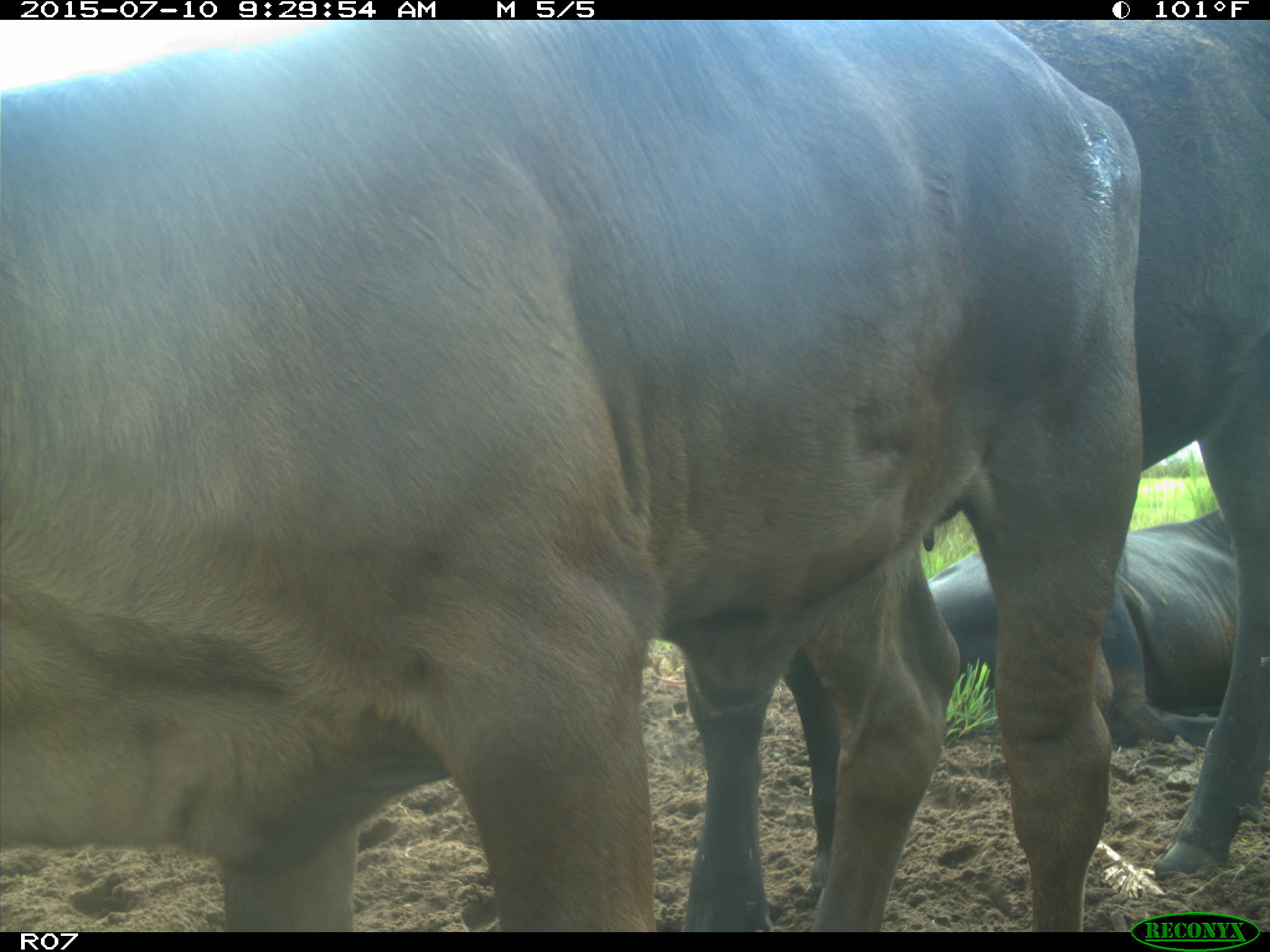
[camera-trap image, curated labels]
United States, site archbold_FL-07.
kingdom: Animalia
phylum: Chordata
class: Mammalia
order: Artiodactyla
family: Bovidae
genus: Bos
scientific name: Bos taurus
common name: domestic cow